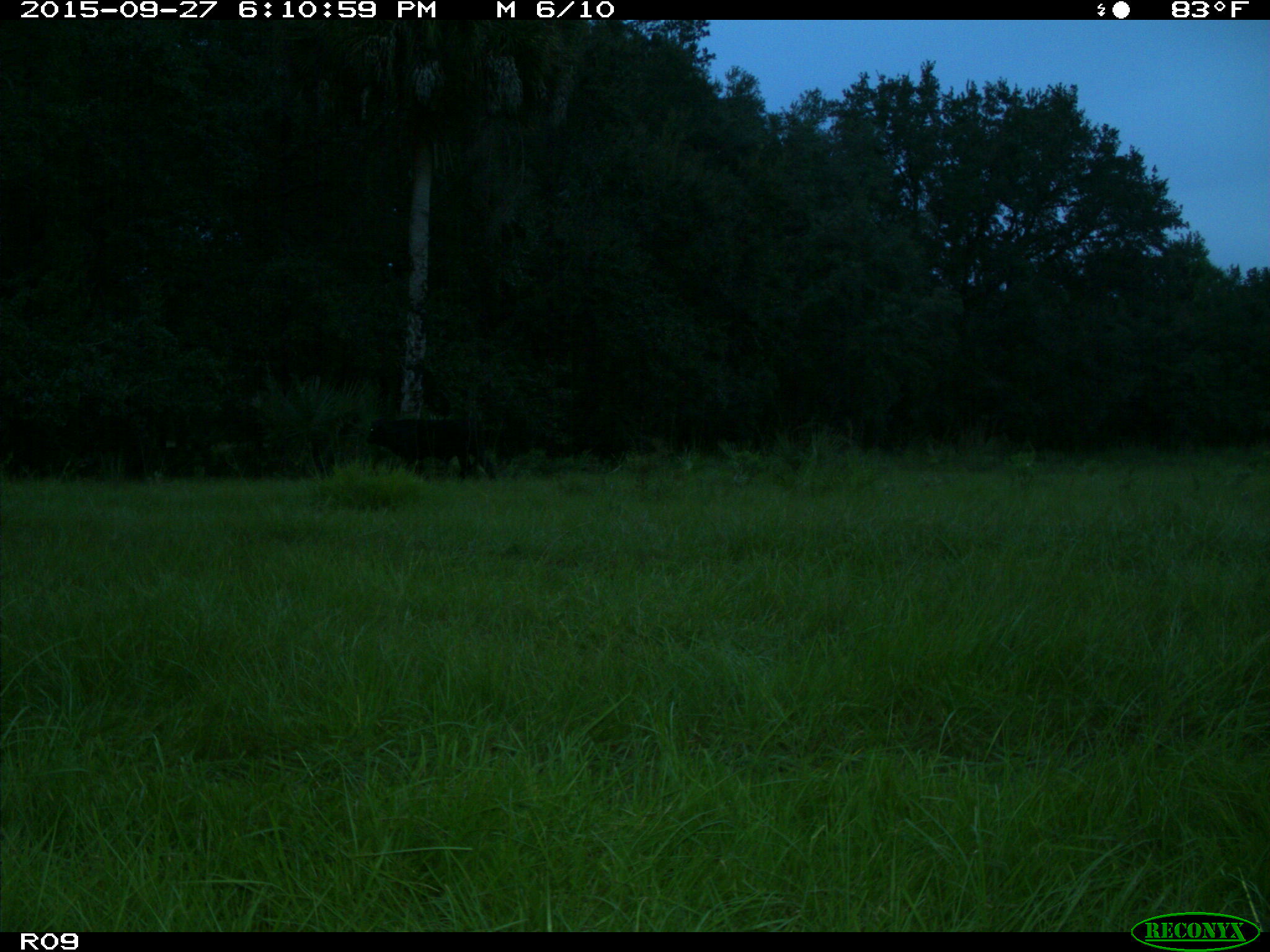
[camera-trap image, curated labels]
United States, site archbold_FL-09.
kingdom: Animalia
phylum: Chordata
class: Mammalia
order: Artiodactyla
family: Bovidae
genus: Bos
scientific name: Bos taurus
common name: domestic cow